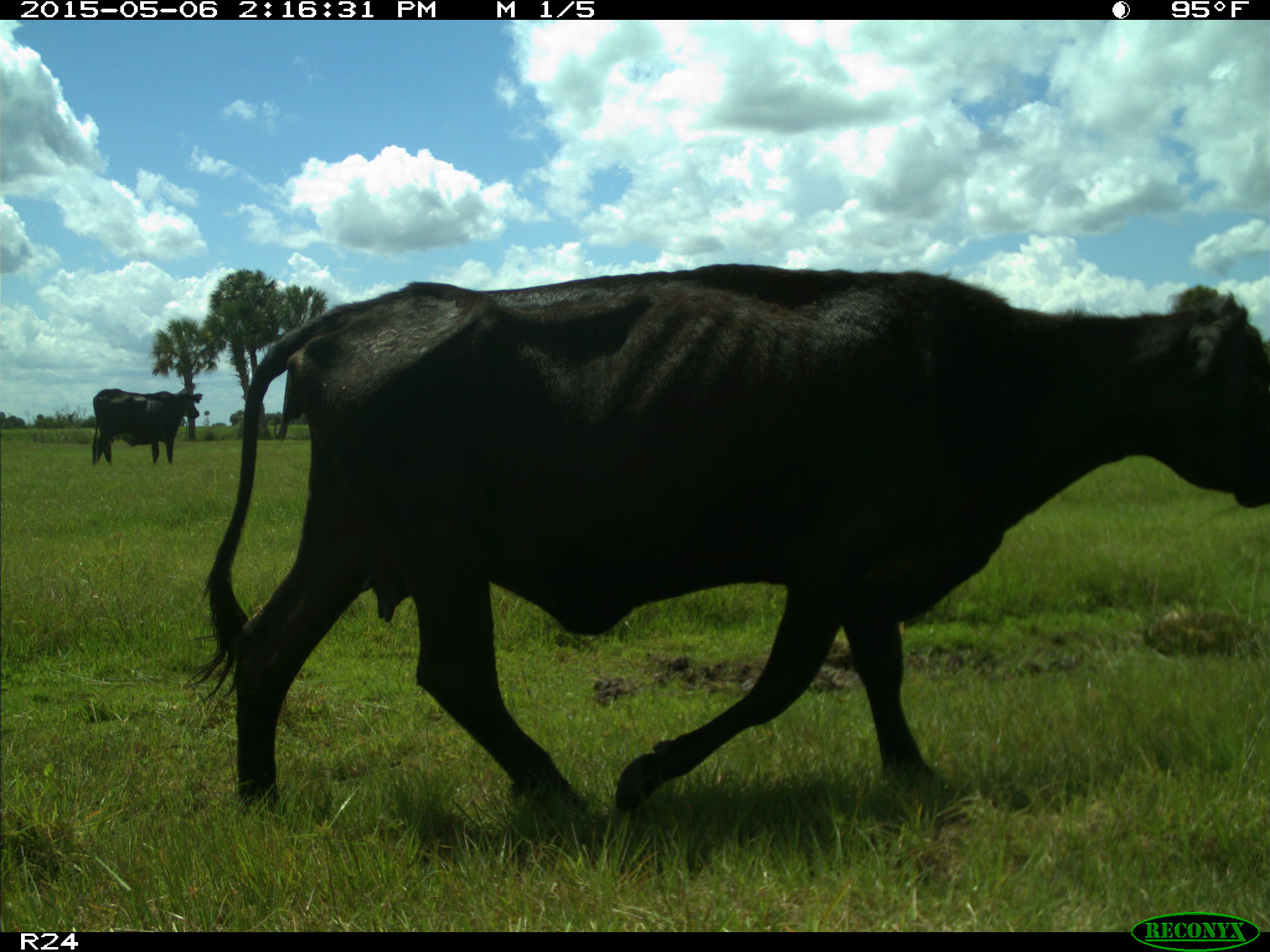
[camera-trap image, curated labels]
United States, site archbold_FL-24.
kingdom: Animalia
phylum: Chordata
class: Mammalia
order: Artiodactyla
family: Bovidae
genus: Bos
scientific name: Bos taurus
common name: domestic cow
Bos taurus (domestic cow).